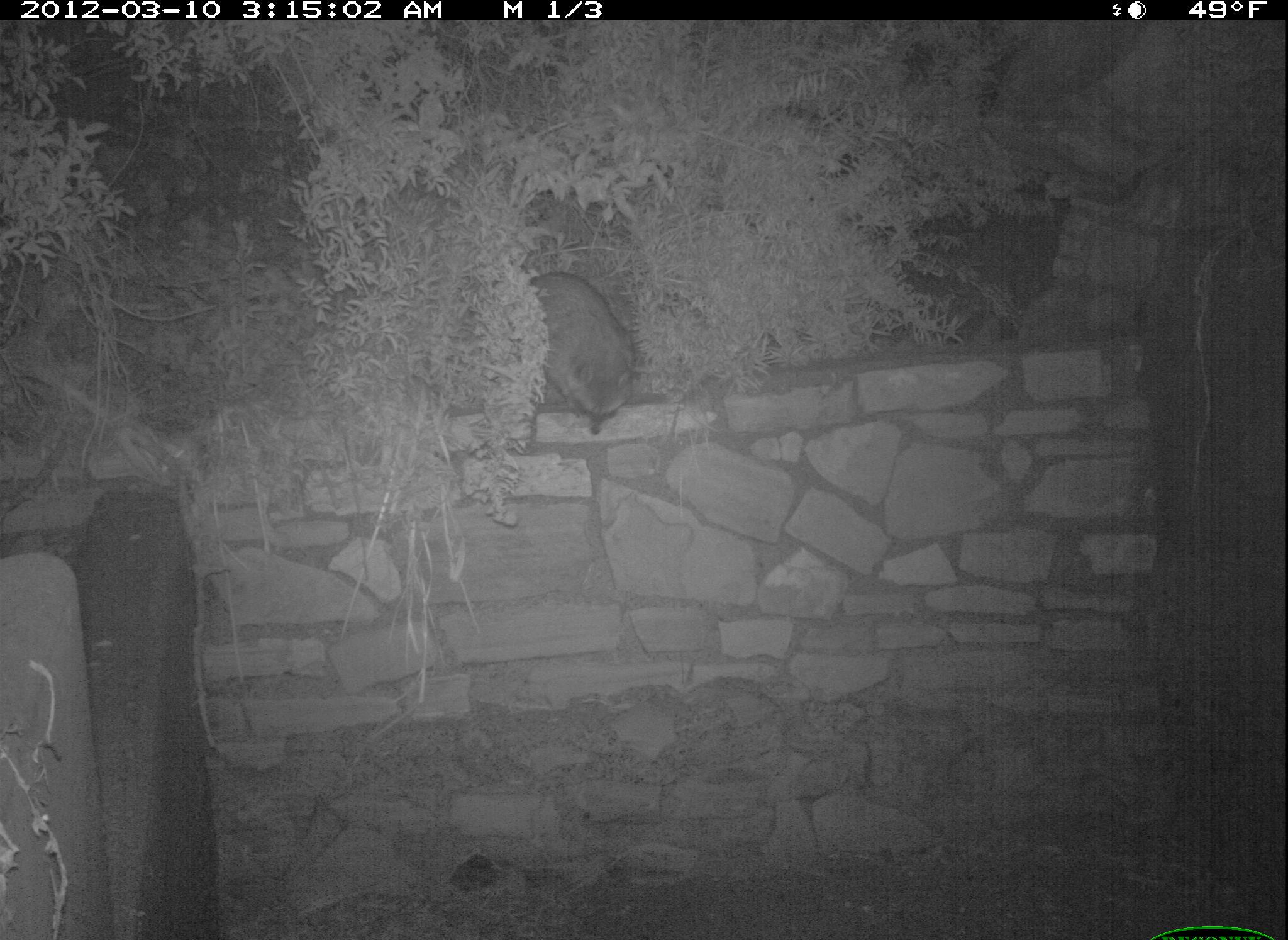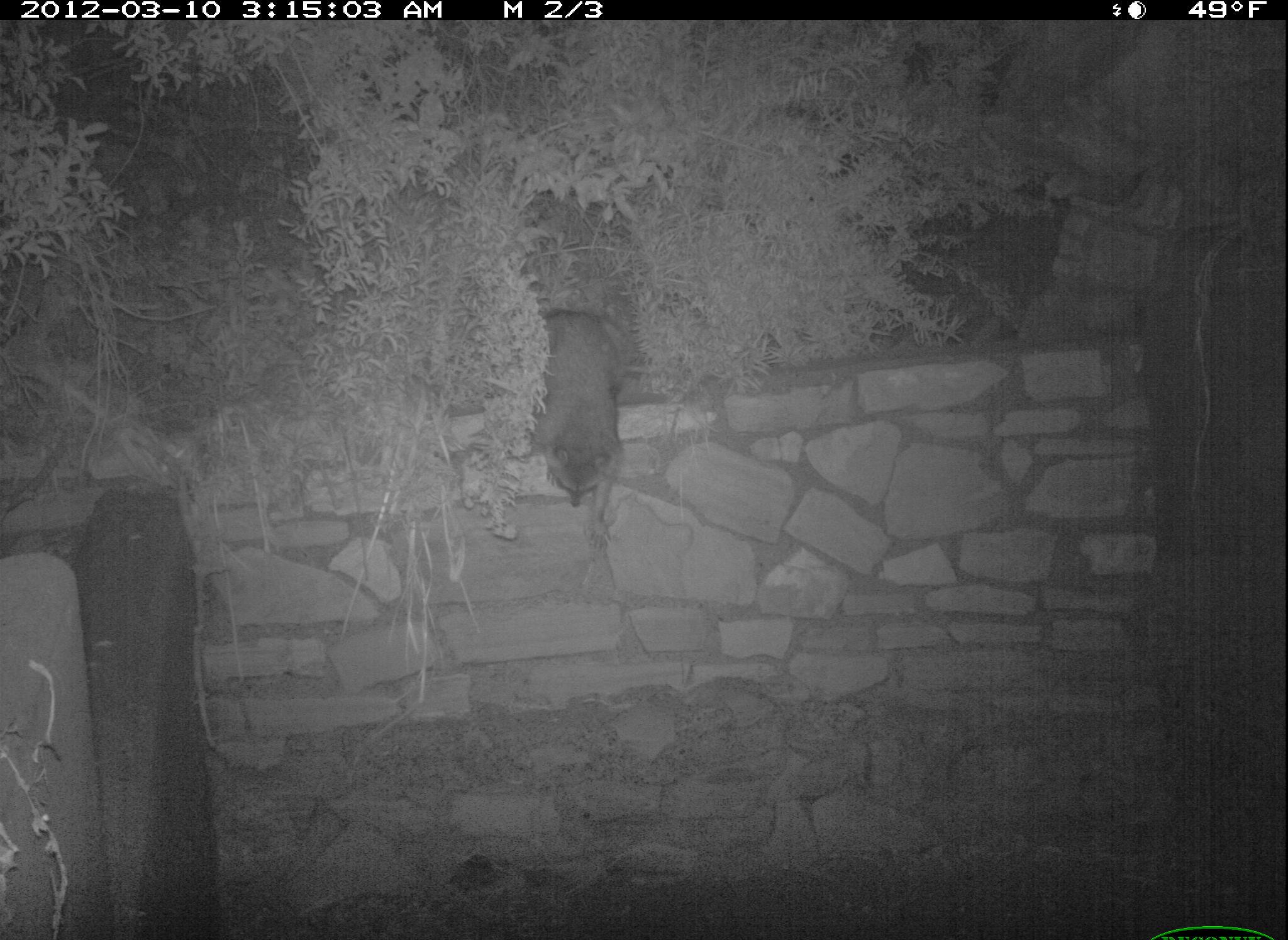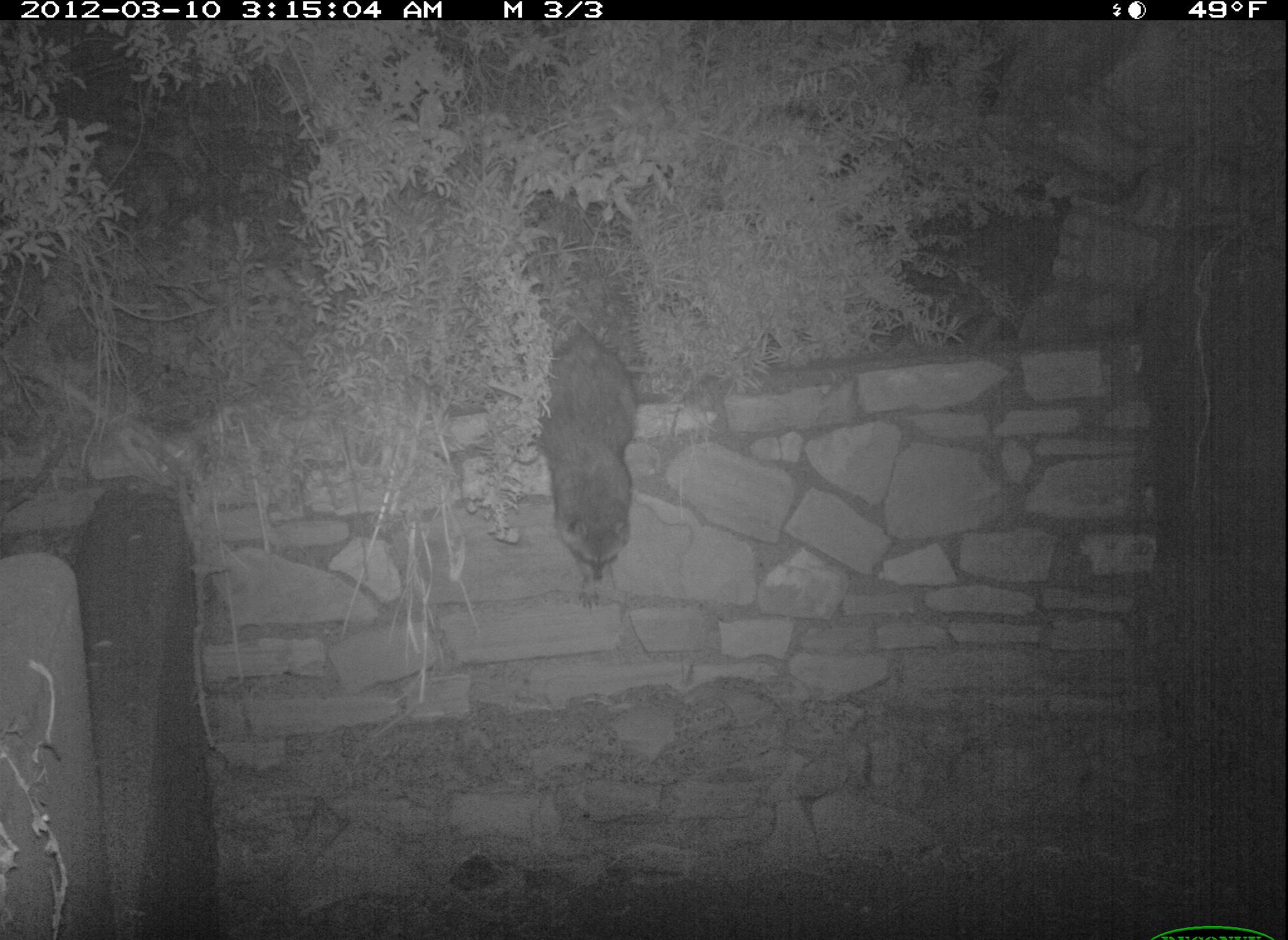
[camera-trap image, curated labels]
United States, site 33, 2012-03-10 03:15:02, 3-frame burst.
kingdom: Animalia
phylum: Chordata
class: Mammalia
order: Carnivora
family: Procyonidae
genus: Procyon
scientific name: Procyon lotor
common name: raccoon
Raccoon (Procyon lotor).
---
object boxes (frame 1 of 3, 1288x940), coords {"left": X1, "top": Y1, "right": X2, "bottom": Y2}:
raccoon: {"left": 507, "top": 266, "right": 647, "bottom": 446}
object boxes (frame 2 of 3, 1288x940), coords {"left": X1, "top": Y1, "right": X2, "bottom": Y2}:
raccoon: {"left": 509, "top": 277, "right": 647, "bottom": 575}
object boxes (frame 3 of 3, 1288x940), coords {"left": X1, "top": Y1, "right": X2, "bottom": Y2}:
raccoon: {"left": 531, "top": 304, "right": 676, "bottom": 622}